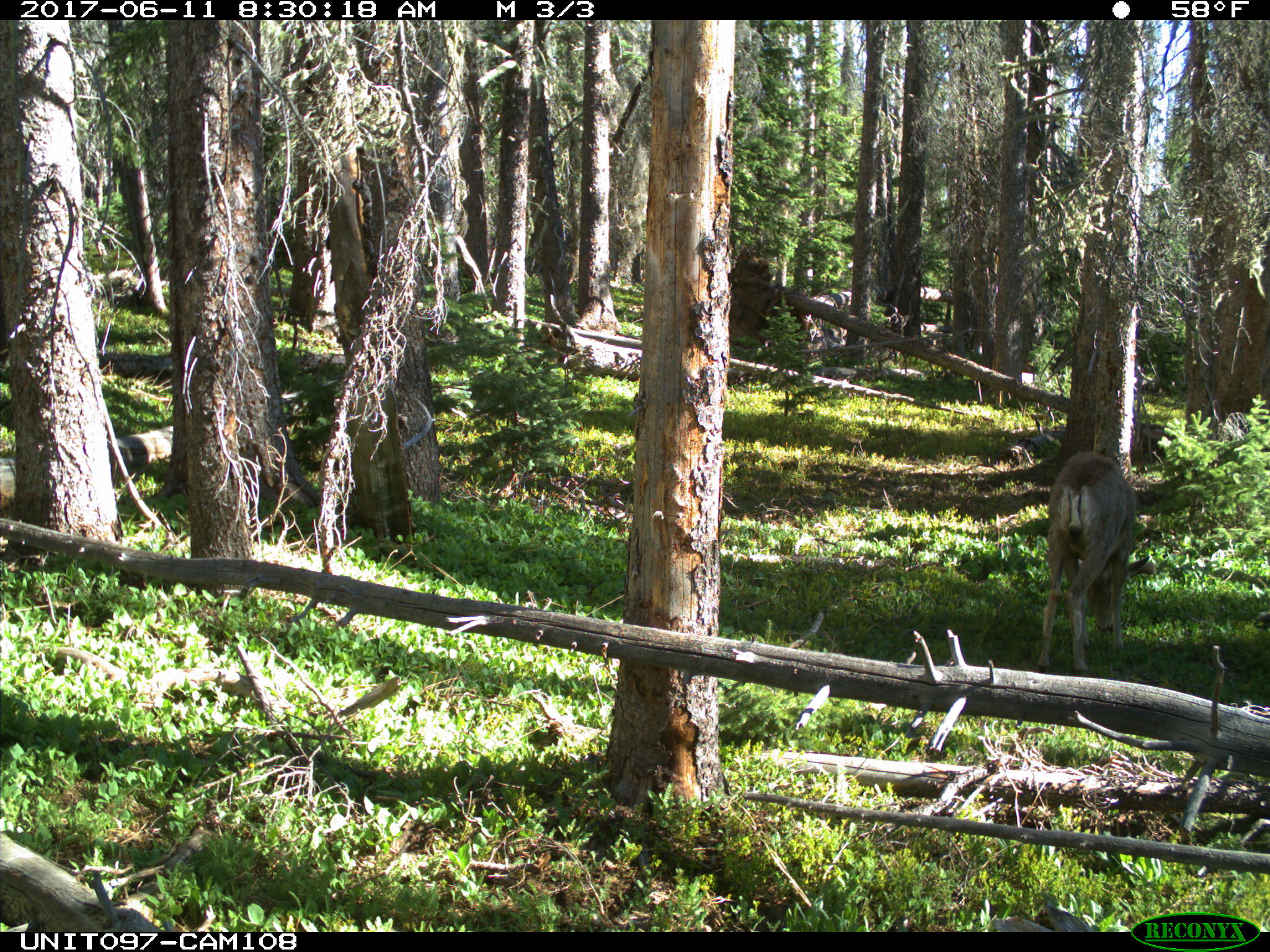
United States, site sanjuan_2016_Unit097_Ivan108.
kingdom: Animalia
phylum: Chordata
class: Mammalia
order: Artiodactyla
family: Cervidae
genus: Odocoileus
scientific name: Odocoileus hemionus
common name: mule deer